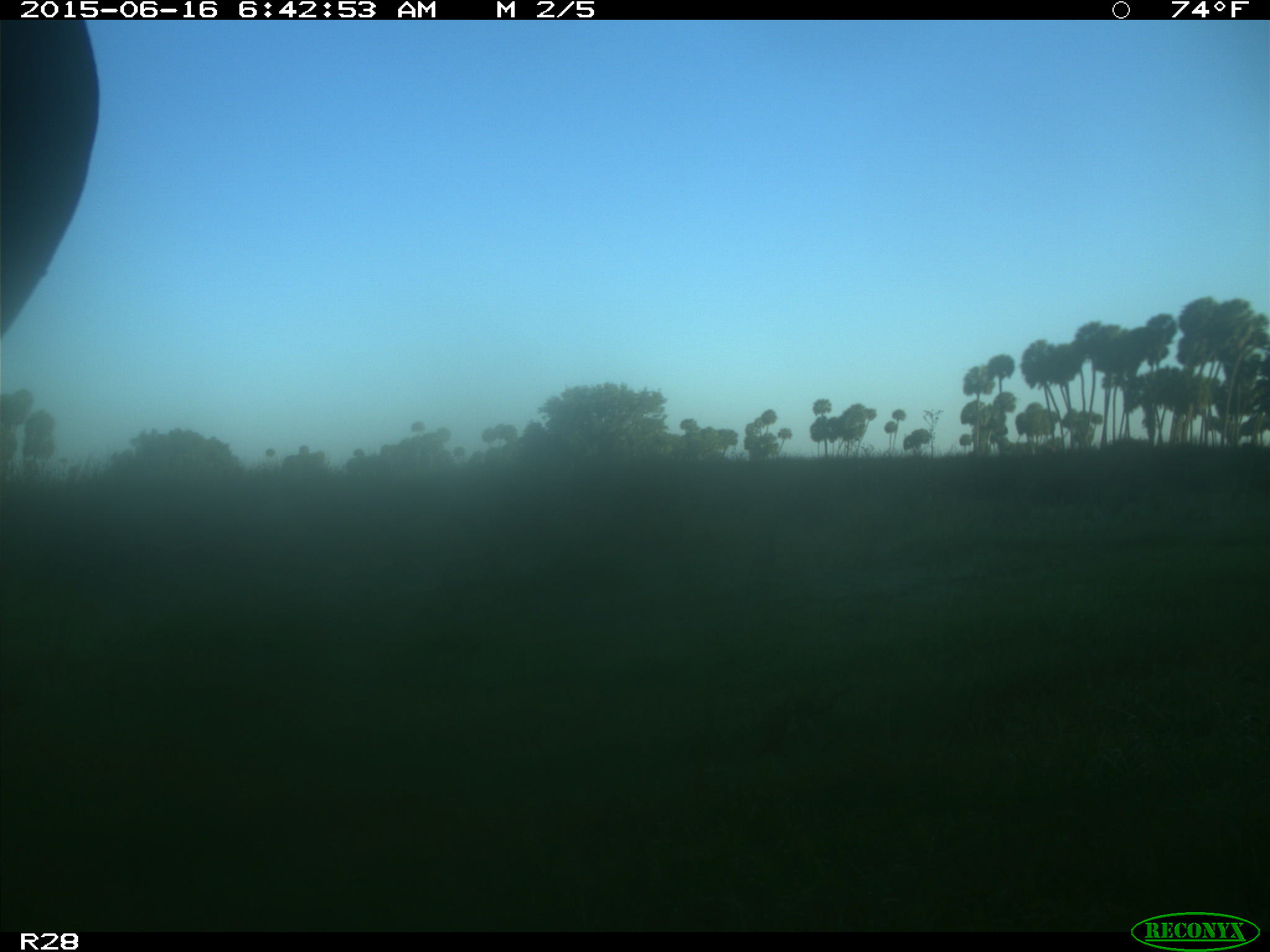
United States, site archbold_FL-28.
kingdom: Animalia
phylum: Chordata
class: Mammalia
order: Artiodactyla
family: Bovidae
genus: Bos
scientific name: Bos taurus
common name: domestic cow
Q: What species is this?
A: Bos taurus (domestic cow).